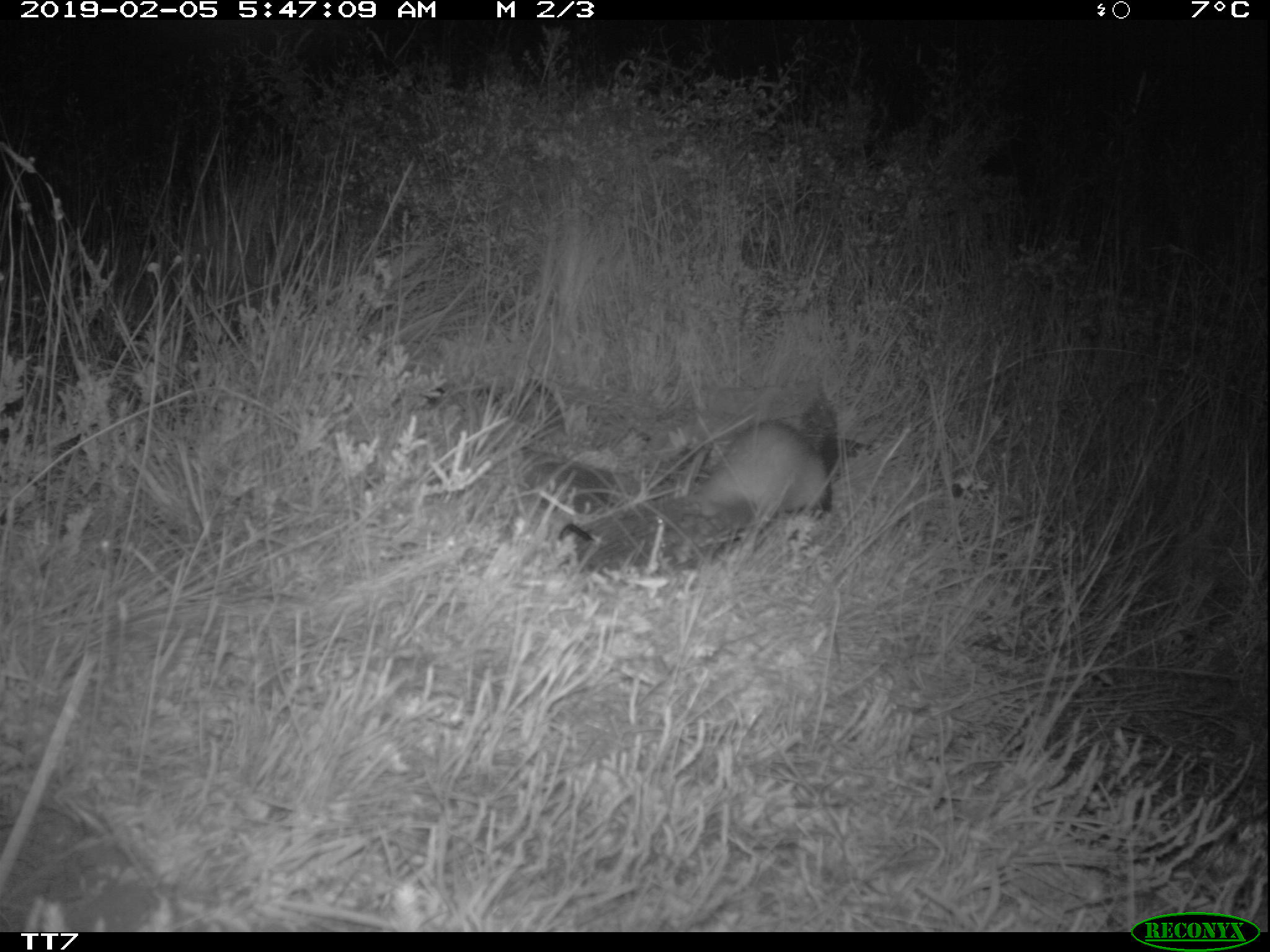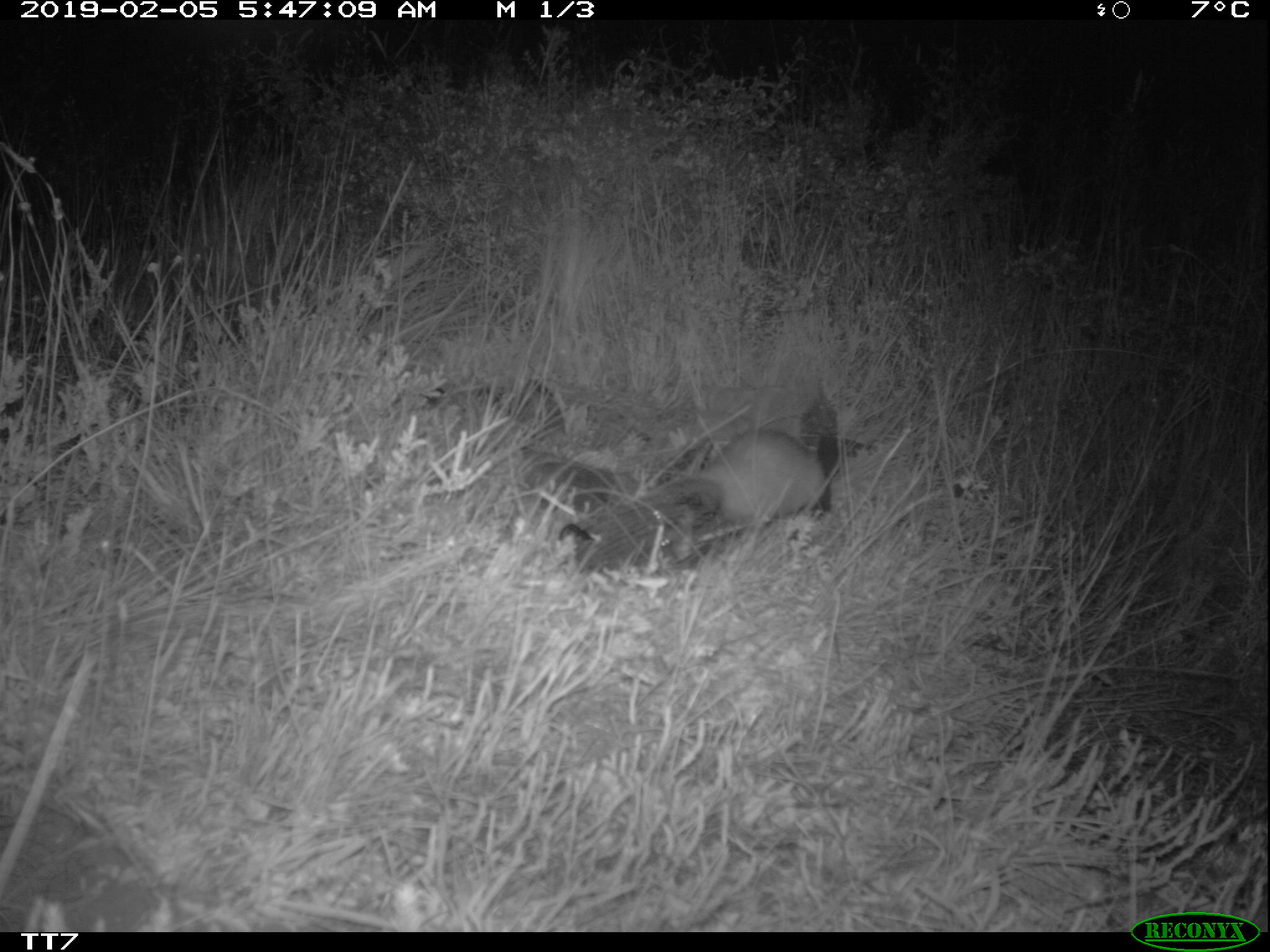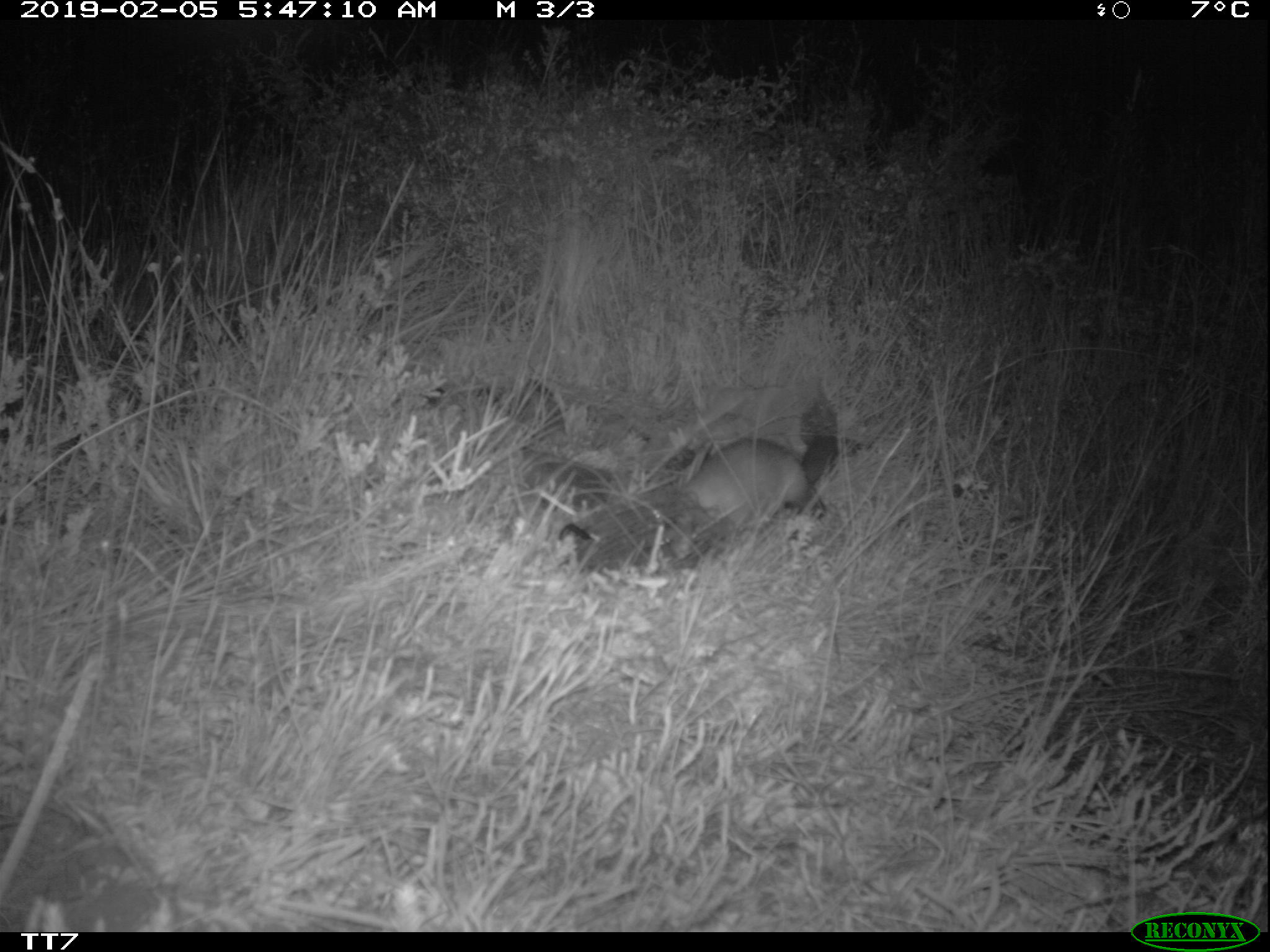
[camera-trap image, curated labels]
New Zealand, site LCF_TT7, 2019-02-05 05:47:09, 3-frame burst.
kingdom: Animalia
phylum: Chordata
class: Mammalia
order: Carnivora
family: Mustelidae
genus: Mustela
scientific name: Mustela furo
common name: ferret